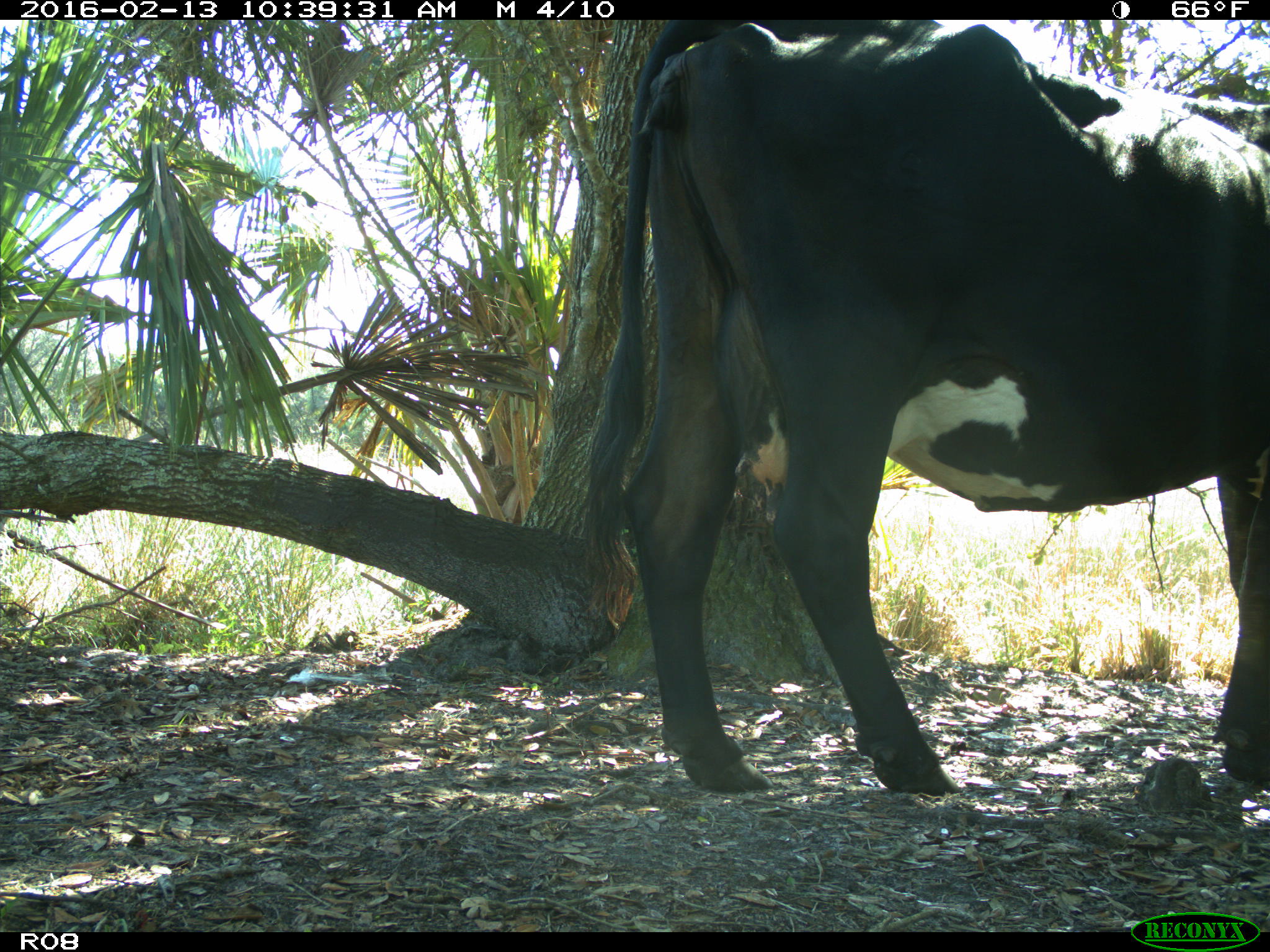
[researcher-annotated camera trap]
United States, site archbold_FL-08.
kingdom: Animalia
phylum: Chordata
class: Mammalia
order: Artiodactyla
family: Bovidae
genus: Bos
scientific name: Bos taurus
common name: domestic cow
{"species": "Bos taurus (domestic cow)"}